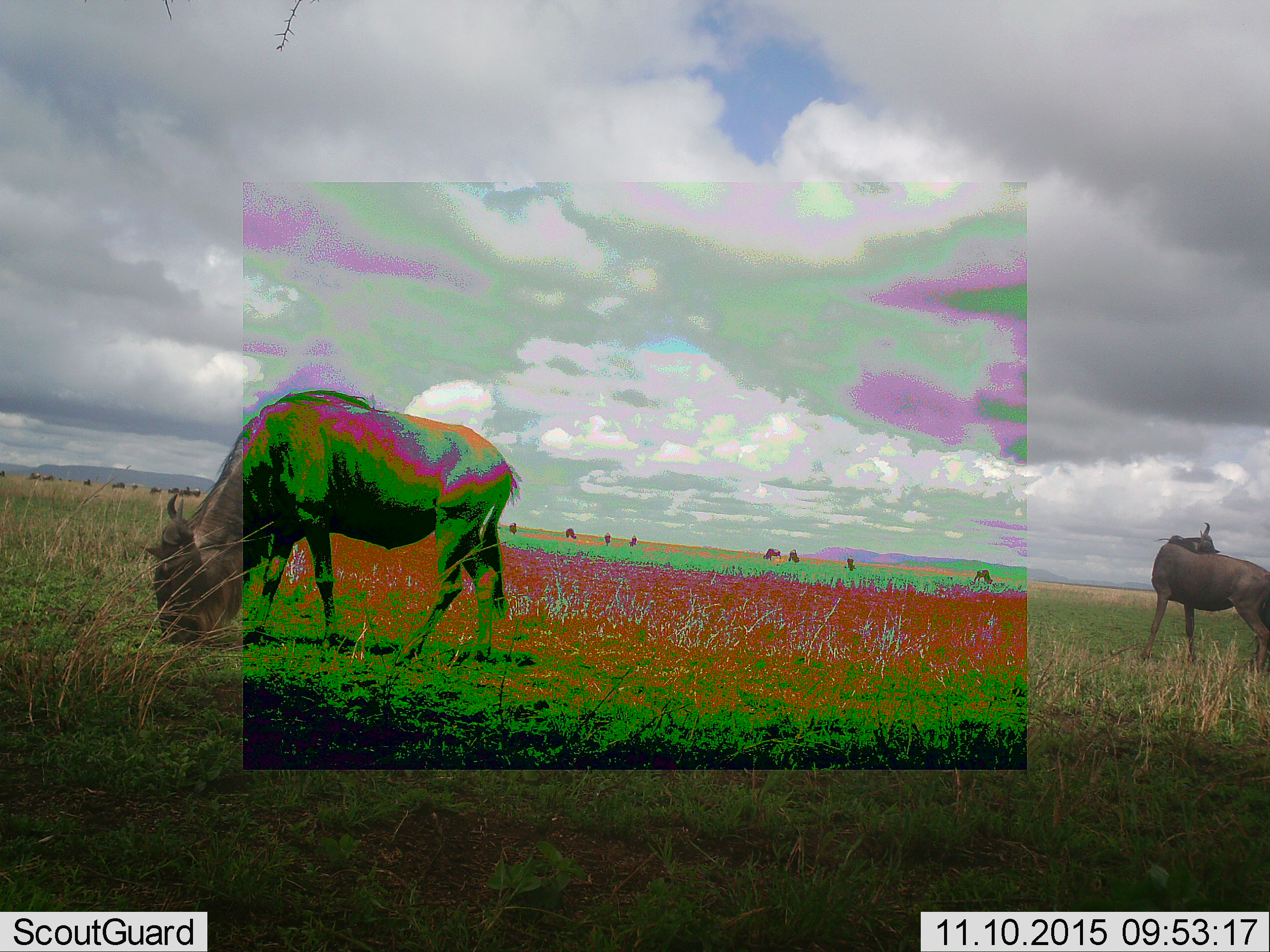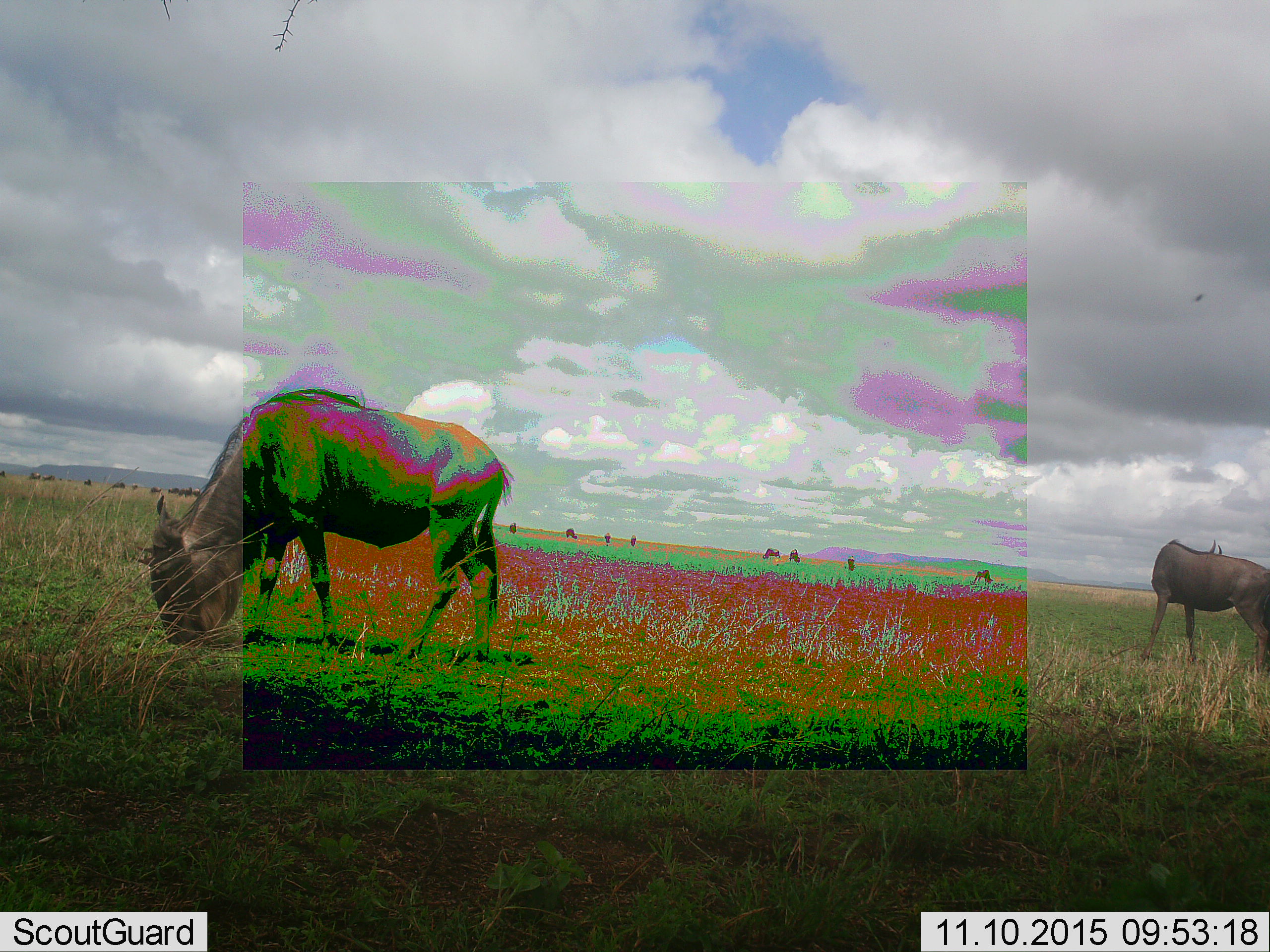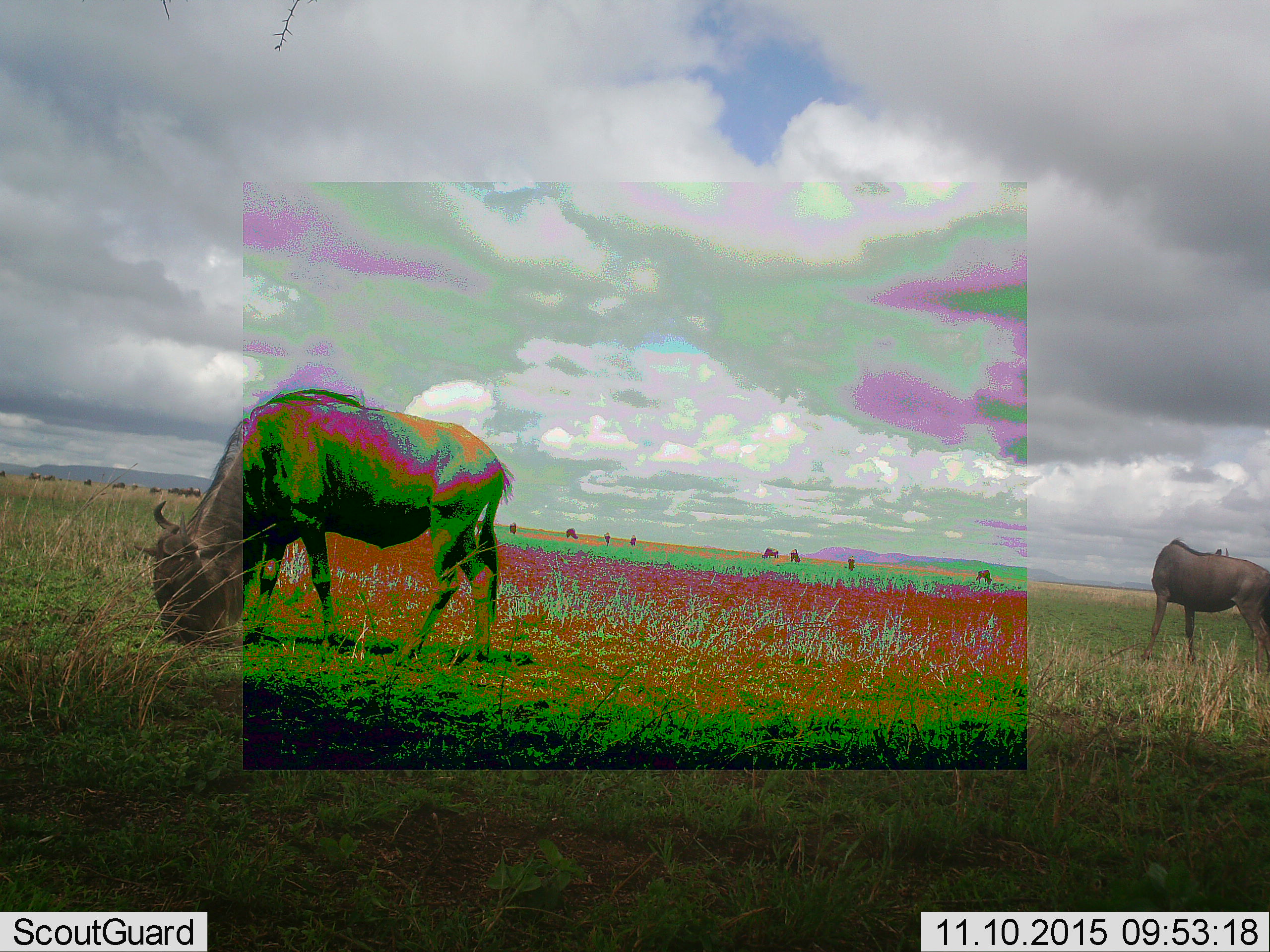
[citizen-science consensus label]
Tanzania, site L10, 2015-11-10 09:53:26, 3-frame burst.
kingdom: Animalia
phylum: Chordata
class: Mammalia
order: Artiodactyla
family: Bovidae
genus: Connochaetes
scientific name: Connochaetes taurinus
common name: blue wildebeest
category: wildebeest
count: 11-50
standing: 57%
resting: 0%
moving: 14%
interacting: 0%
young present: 0%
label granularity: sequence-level